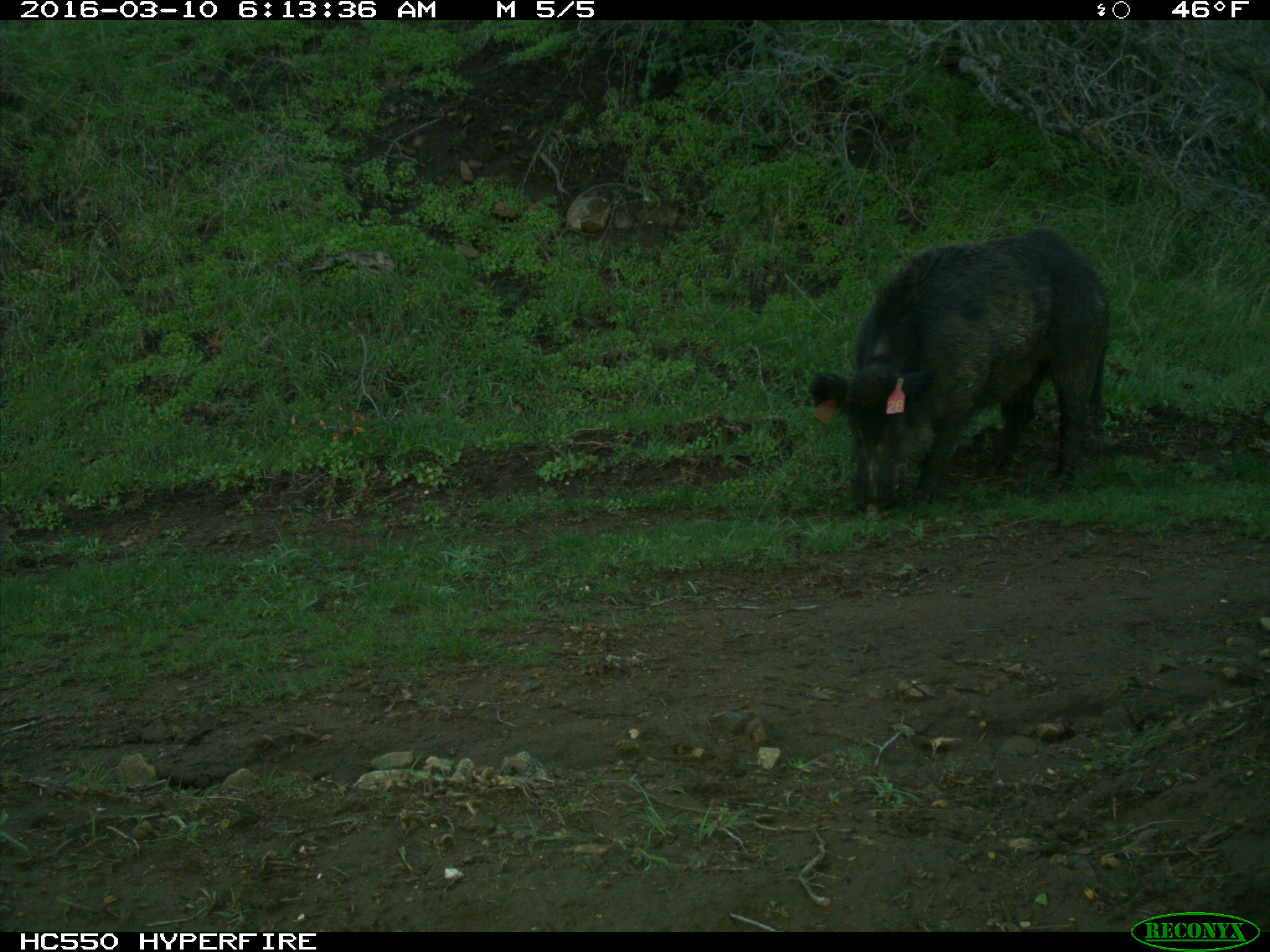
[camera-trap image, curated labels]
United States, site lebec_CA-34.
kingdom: Animalia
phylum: Chordata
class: Mammalia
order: Artiodactyla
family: Suidae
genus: Sus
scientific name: Sus scrofa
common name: wild boar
Sus scrofa (wild boar).